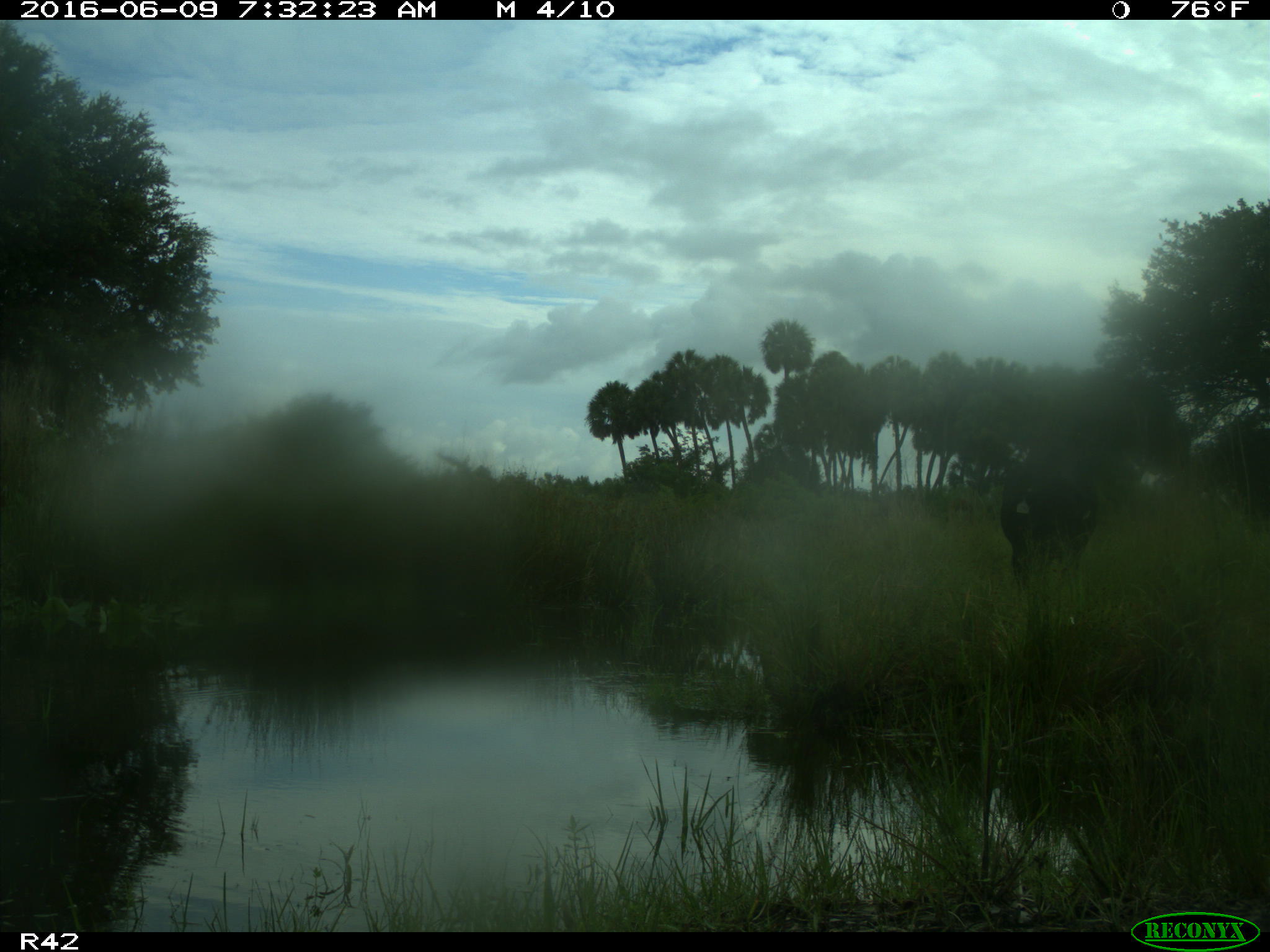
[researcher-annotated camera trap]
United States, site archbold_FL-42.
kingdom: Animalia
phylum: Chordata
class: Mammalia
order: Artiodactyla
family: Bovidae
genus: Bos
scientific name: Bos taurus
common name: domestic cow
Bos taurus (domestic cow).